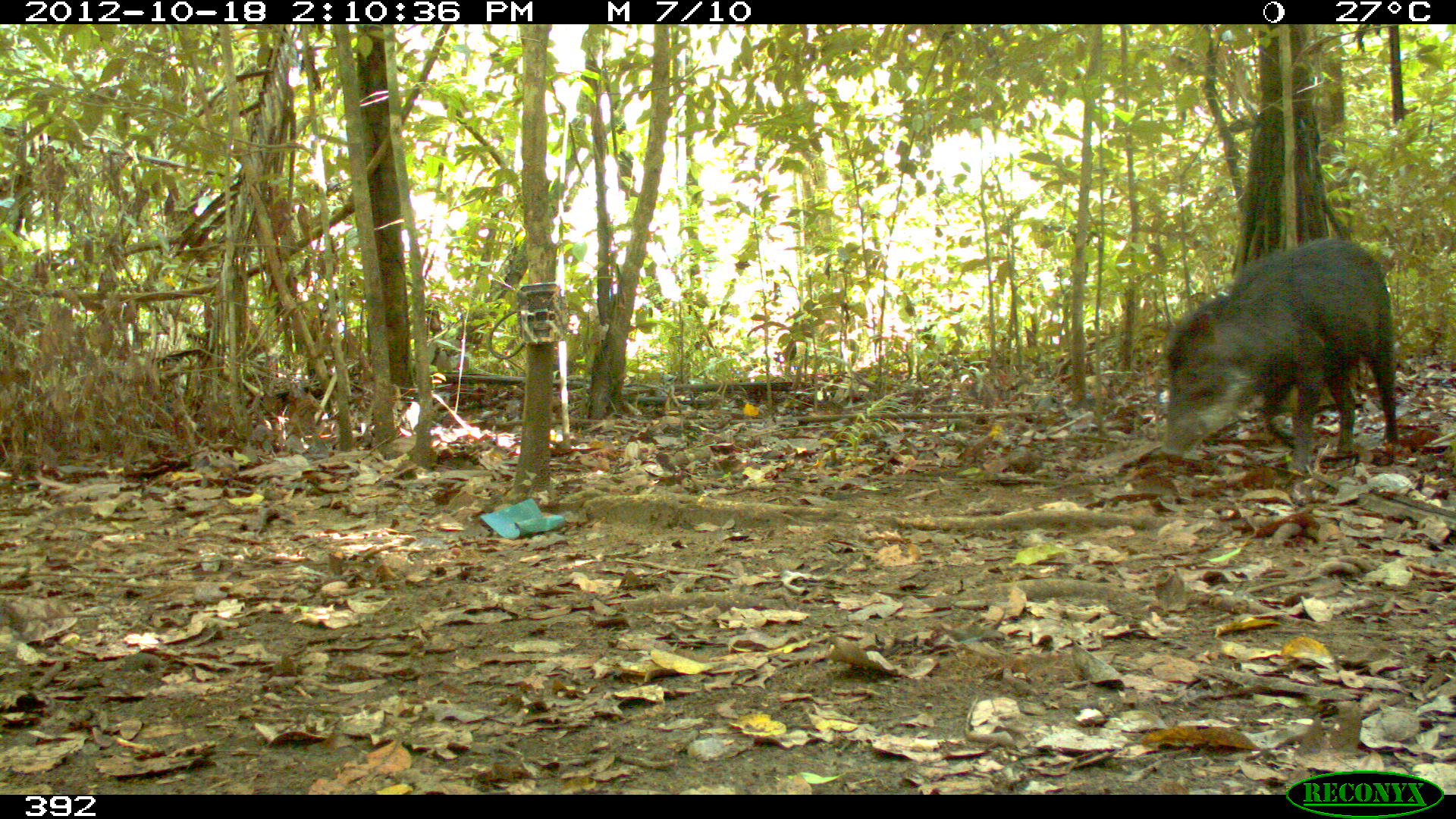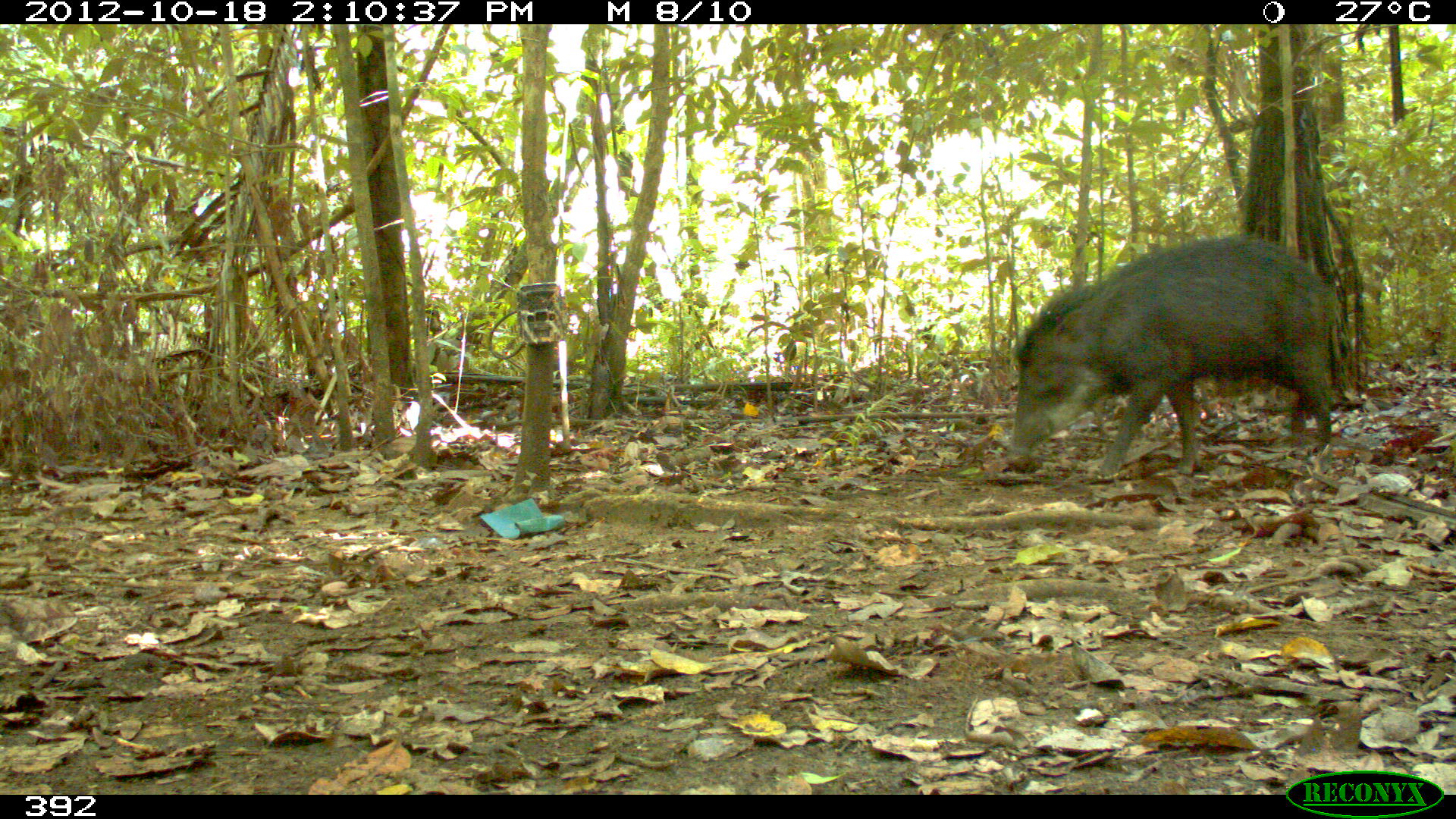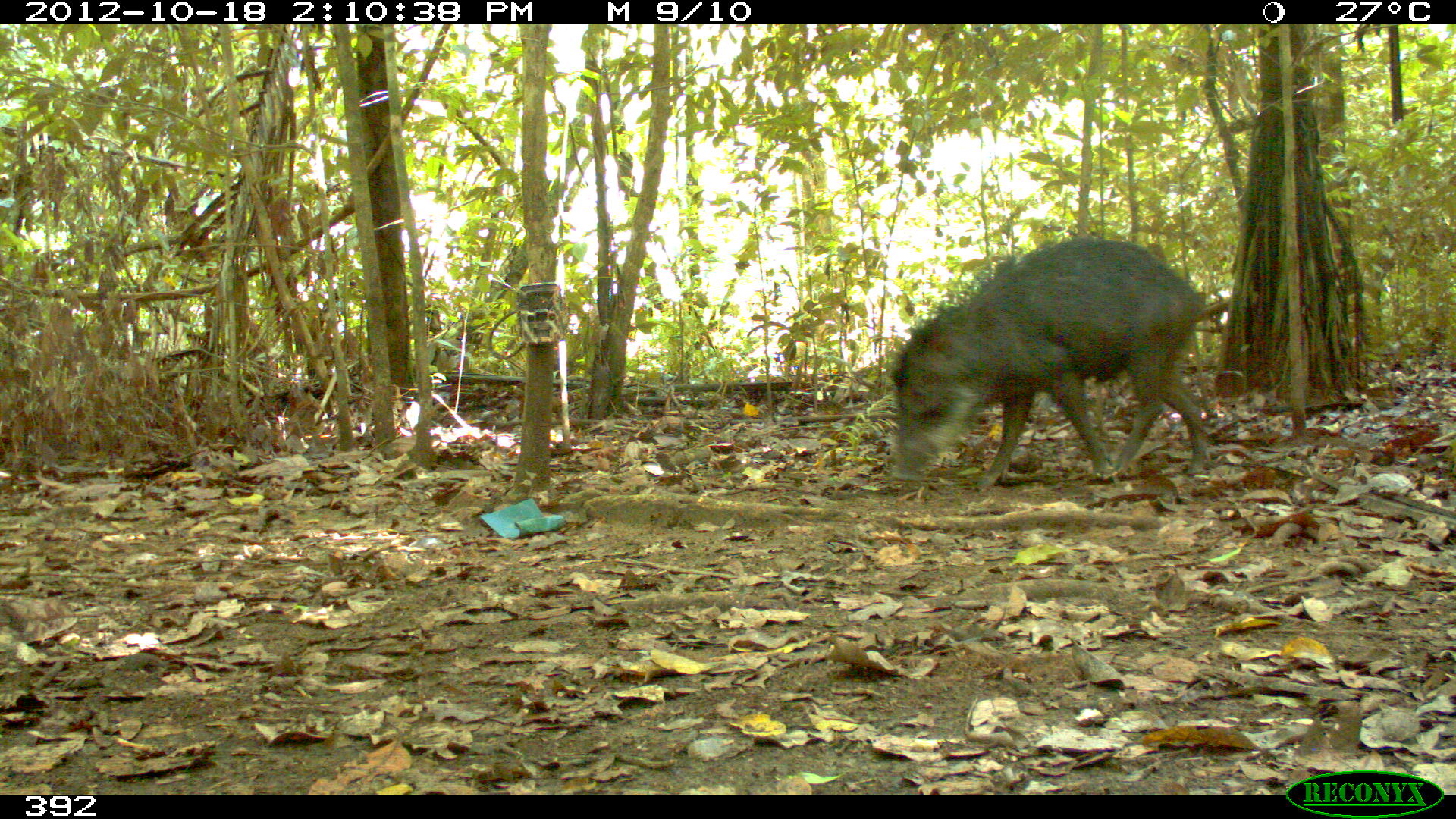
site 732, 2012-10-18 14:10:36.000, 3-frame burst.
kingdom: Animalia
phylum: Chordata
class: Mammalia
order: Artiodactyla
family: Tayassuidae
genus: Tayassu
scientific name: Tayassu pecari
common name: white-lipped peccary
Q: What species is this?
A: Tayassu pecari (white-lipped peccary).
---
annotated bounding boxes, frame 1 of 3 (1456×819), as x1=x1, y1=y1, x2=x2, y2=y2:
tayassu pecari: x1=1159, y1=237, x2=1398, y2=478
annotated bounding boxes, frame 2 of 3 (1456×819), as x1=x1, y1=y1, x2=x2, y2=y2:
tayassu pecari: x1=1005, y1=235, x2=1344, y2=478